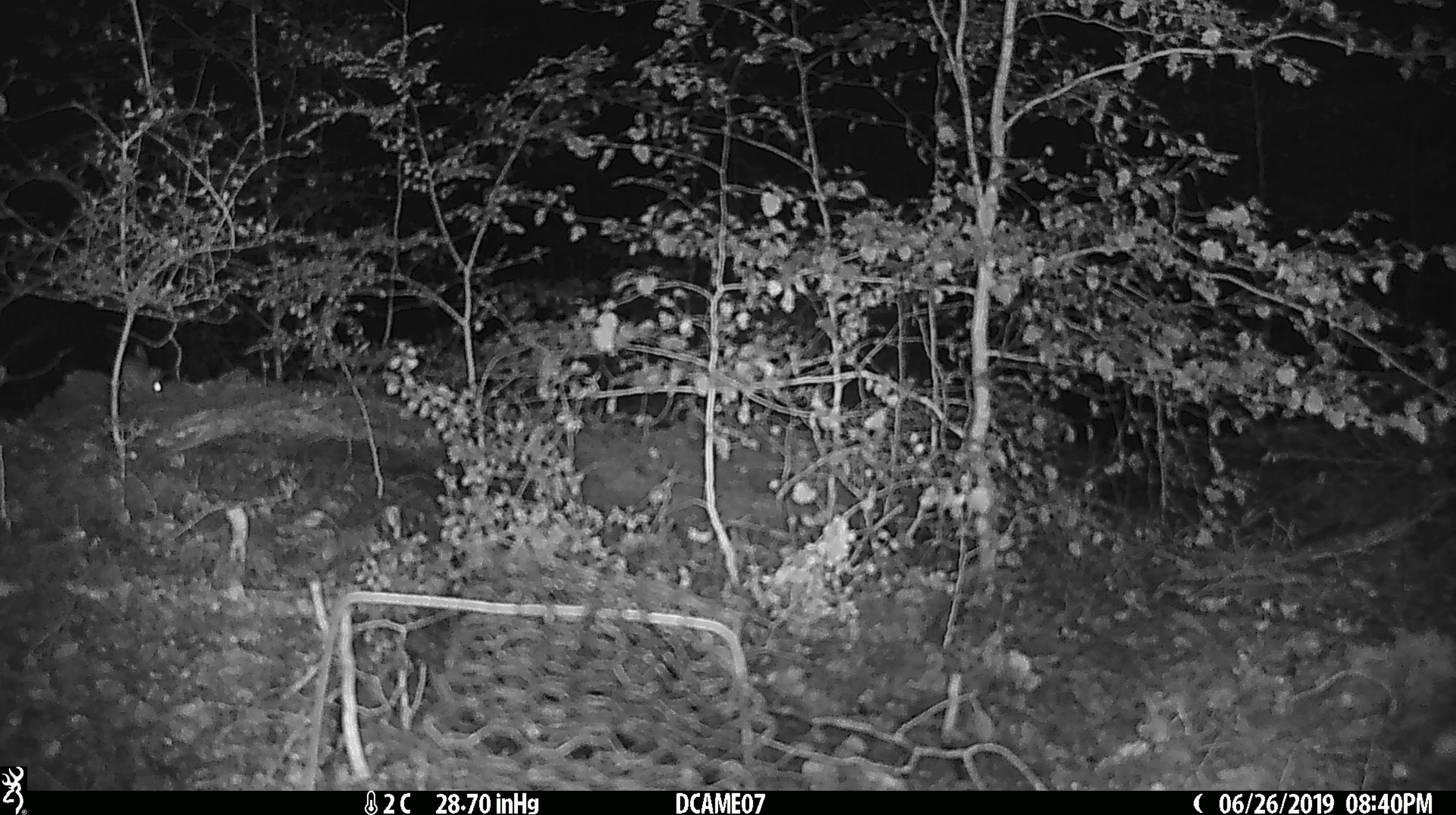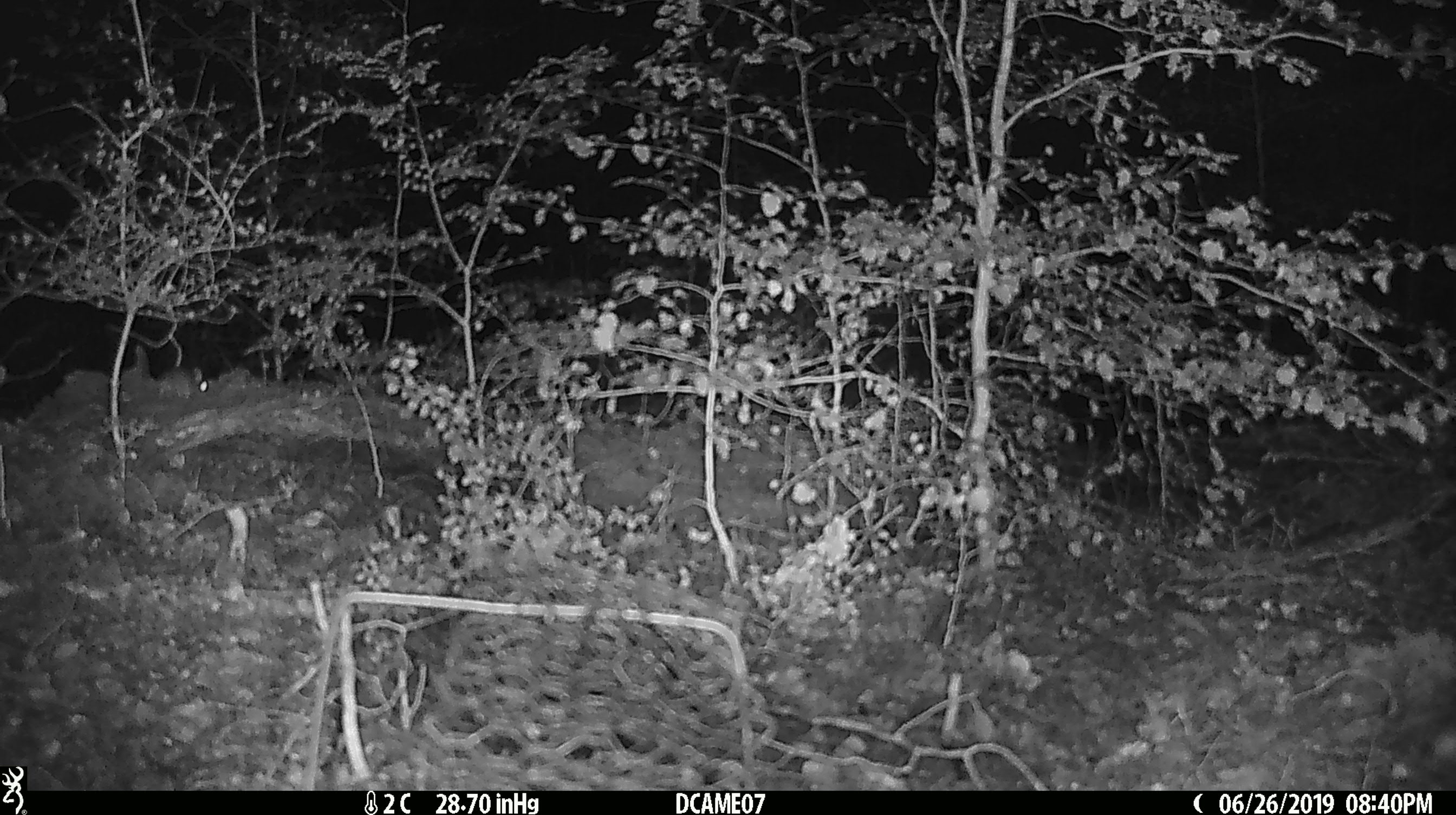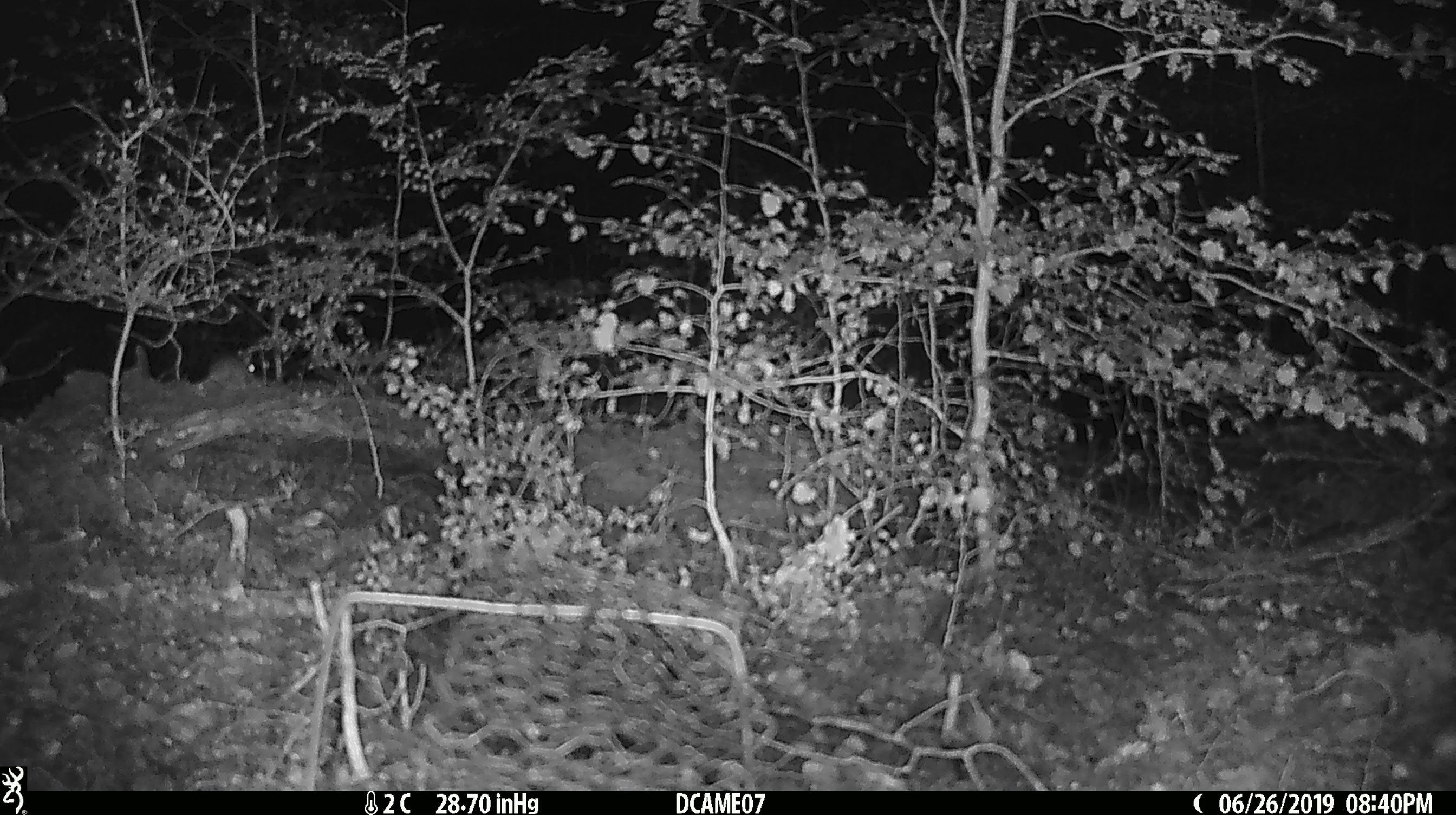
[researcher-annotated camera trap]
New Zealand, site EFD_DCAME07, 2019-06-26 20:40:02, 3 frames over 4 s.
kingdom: Animalia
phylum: Chordata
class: Mammalia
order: Rodentia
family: Muridae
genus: Mus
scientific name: Mus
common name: mouse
Mouse (Mus).